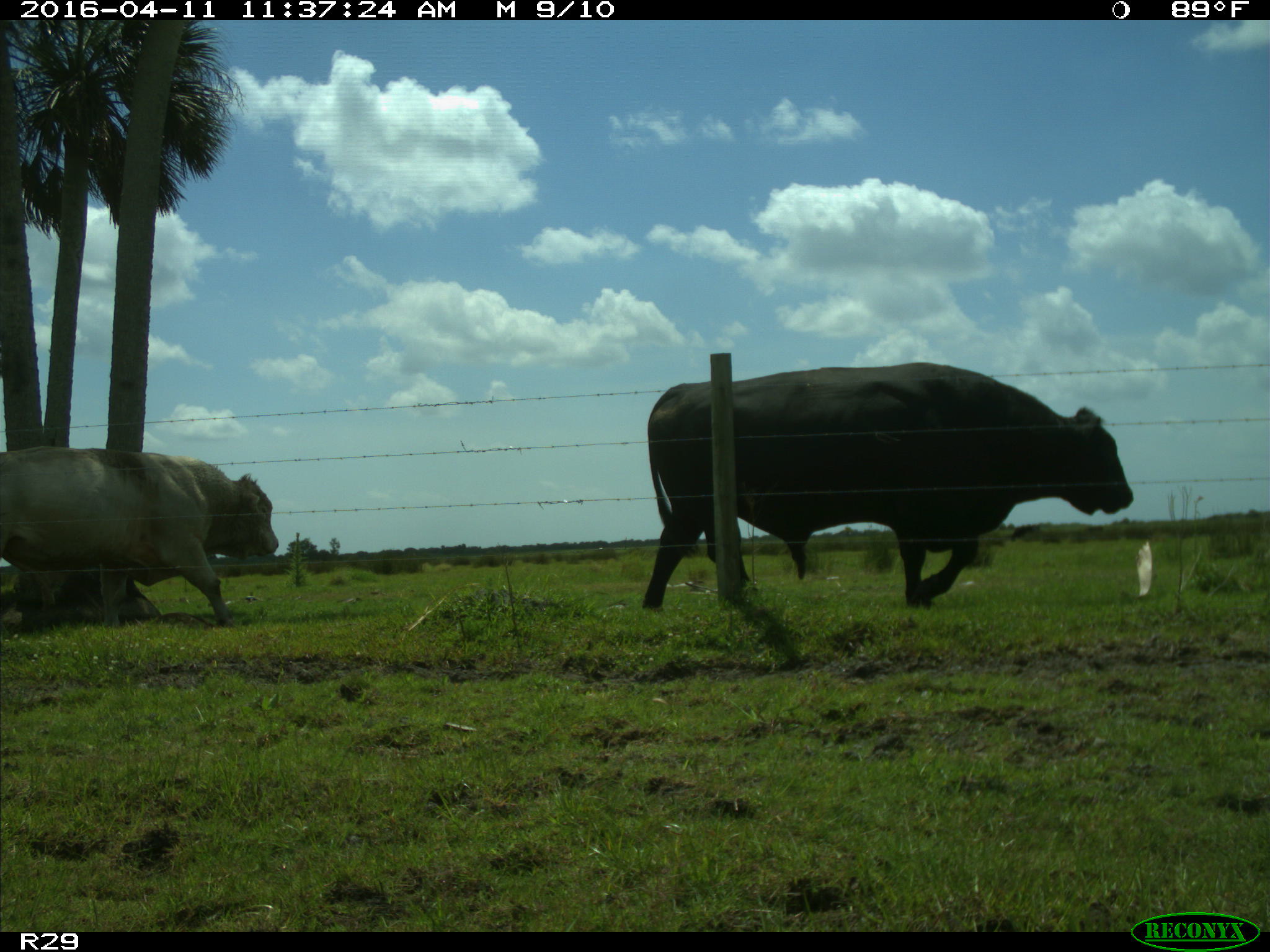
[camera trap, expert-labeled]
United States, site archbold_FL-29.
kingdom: Animalia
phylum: Chordata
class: Mammalia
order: Artiodactyla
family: Bovidae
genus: Bos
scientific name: Bos taurus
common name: domestic cow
Bos taurus (domestic cow).